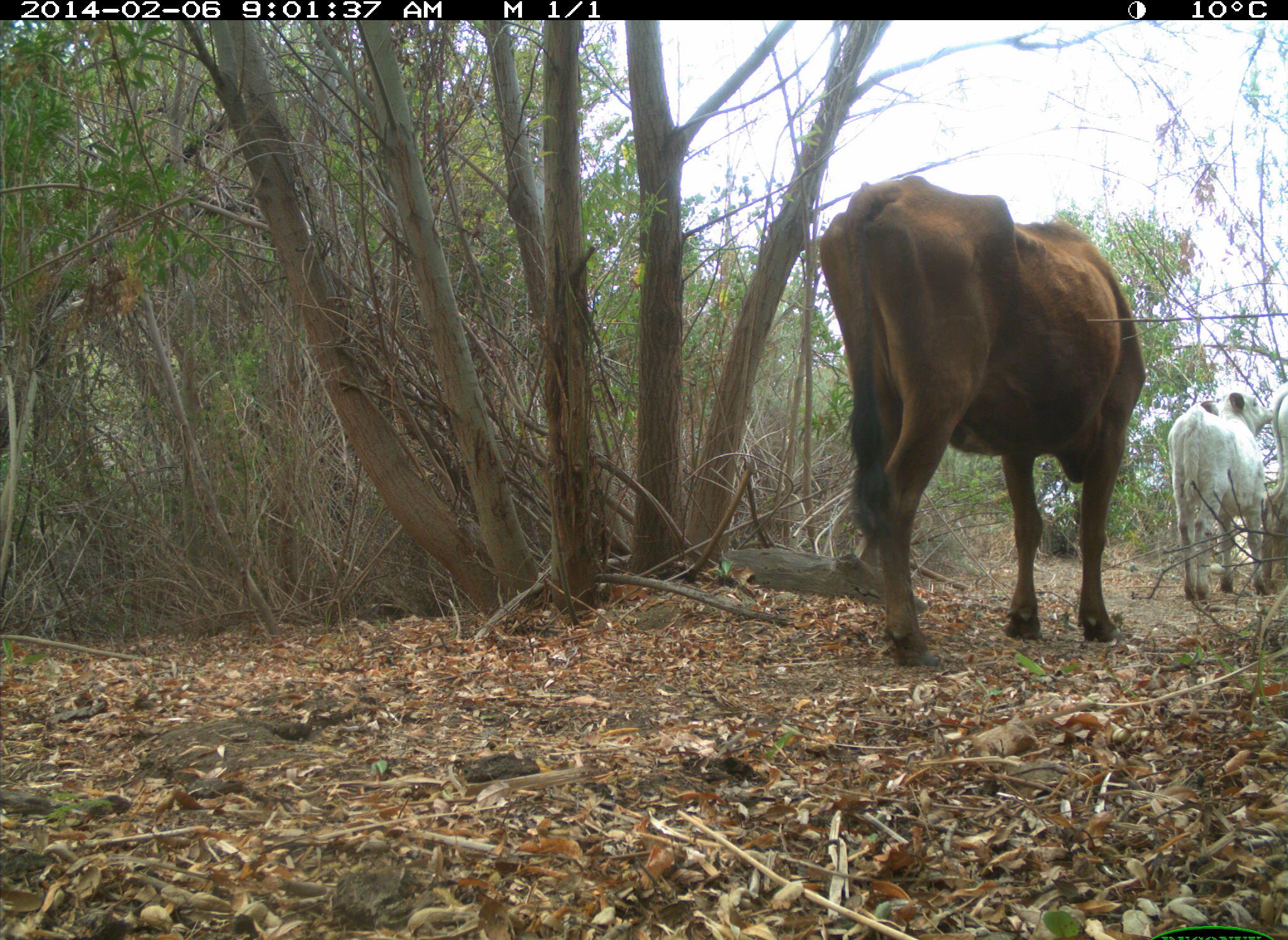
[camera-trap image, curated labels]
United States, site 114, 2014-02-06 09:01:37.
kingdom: Animalia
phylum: Chordata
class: Mammalia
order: Artiodactyla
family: Bovidae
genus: Bos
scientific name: Bos taurus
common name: cow